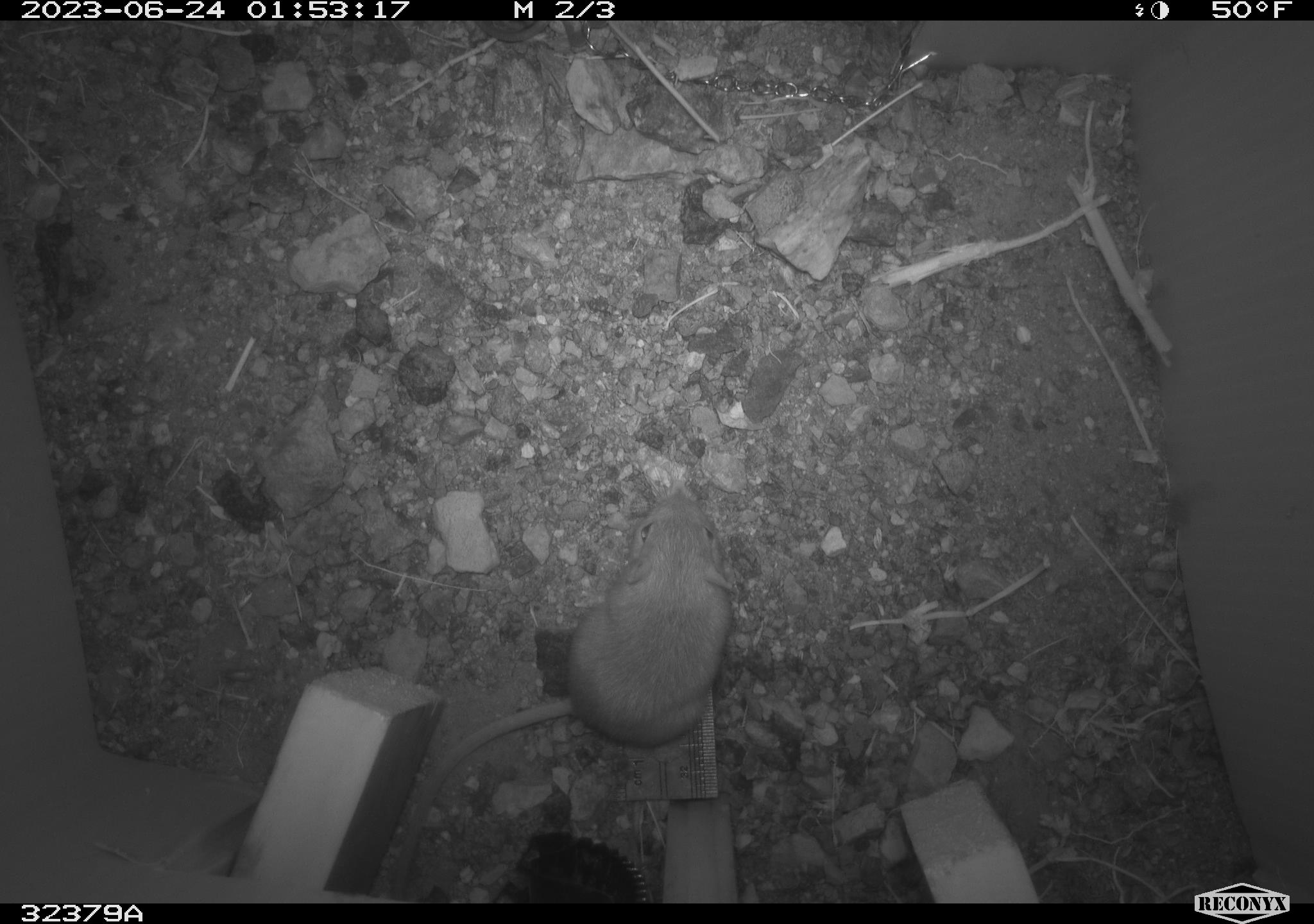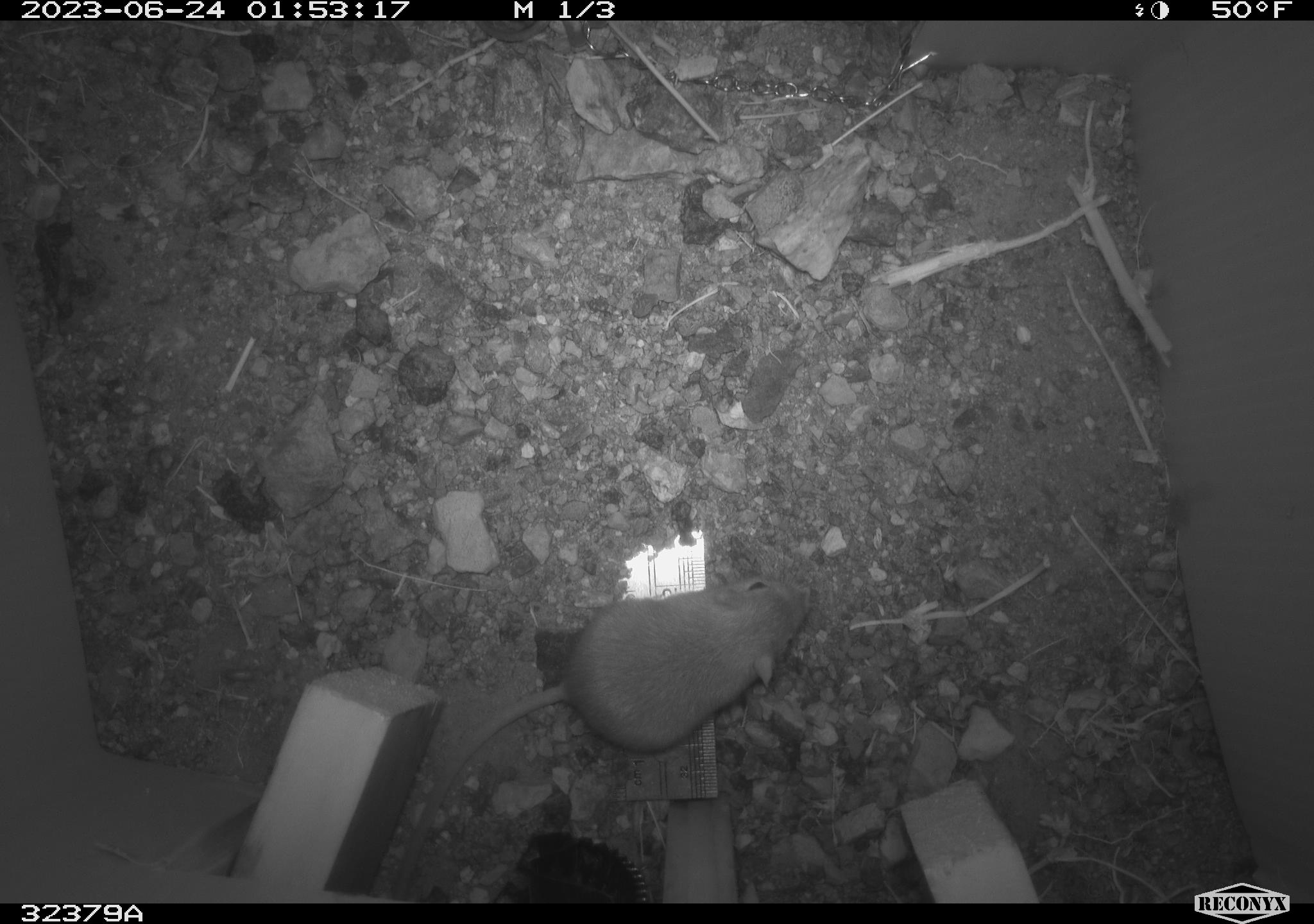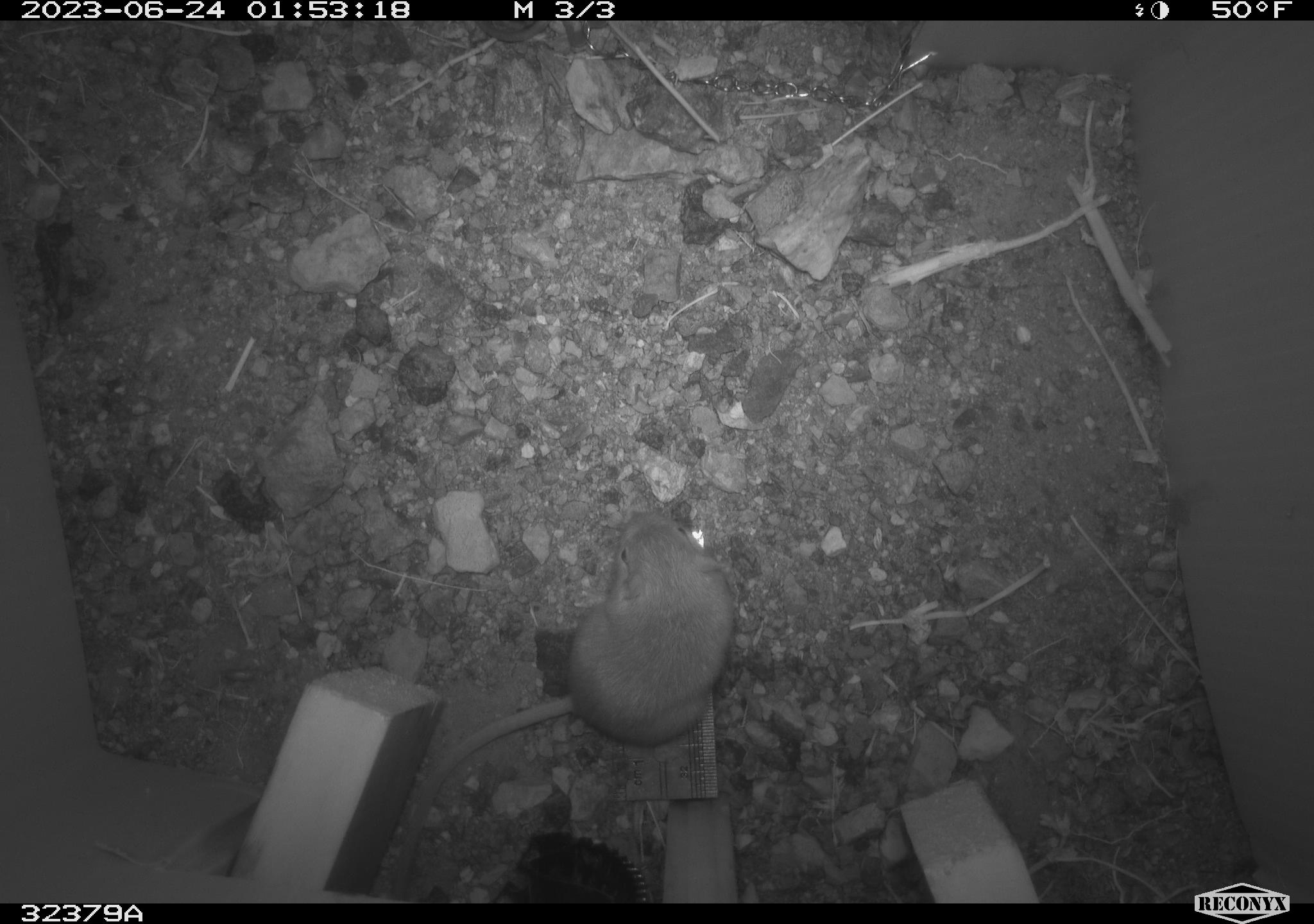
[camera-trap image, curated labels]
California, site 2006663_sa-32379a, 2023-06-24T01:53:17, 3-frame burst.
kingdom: Animalia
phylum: Chordata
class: Mammalia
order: Rodentia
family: Heteromyidae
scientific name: Heteromyidae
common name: kangaroo rats and pocket mice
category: heteromyidae family